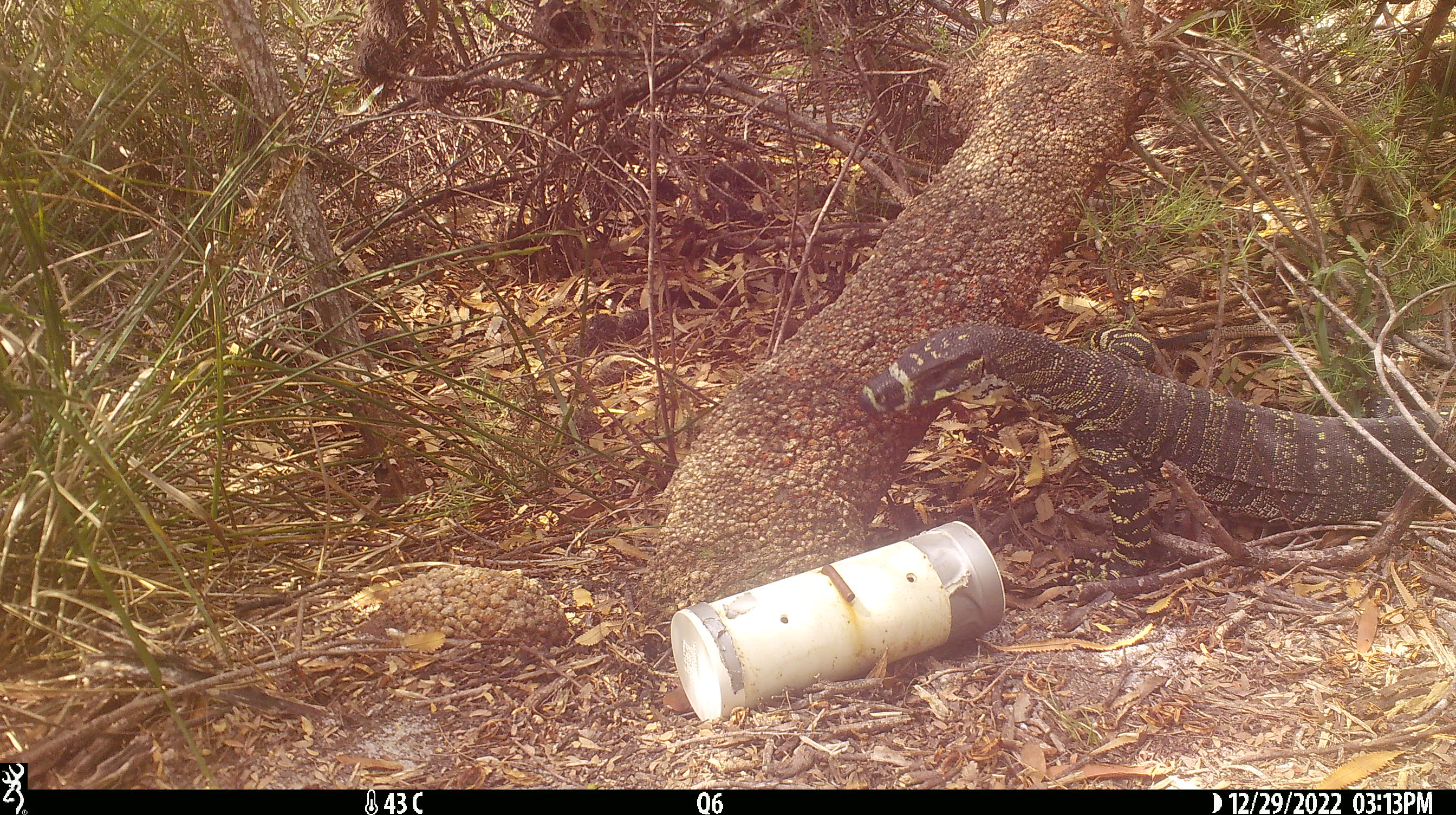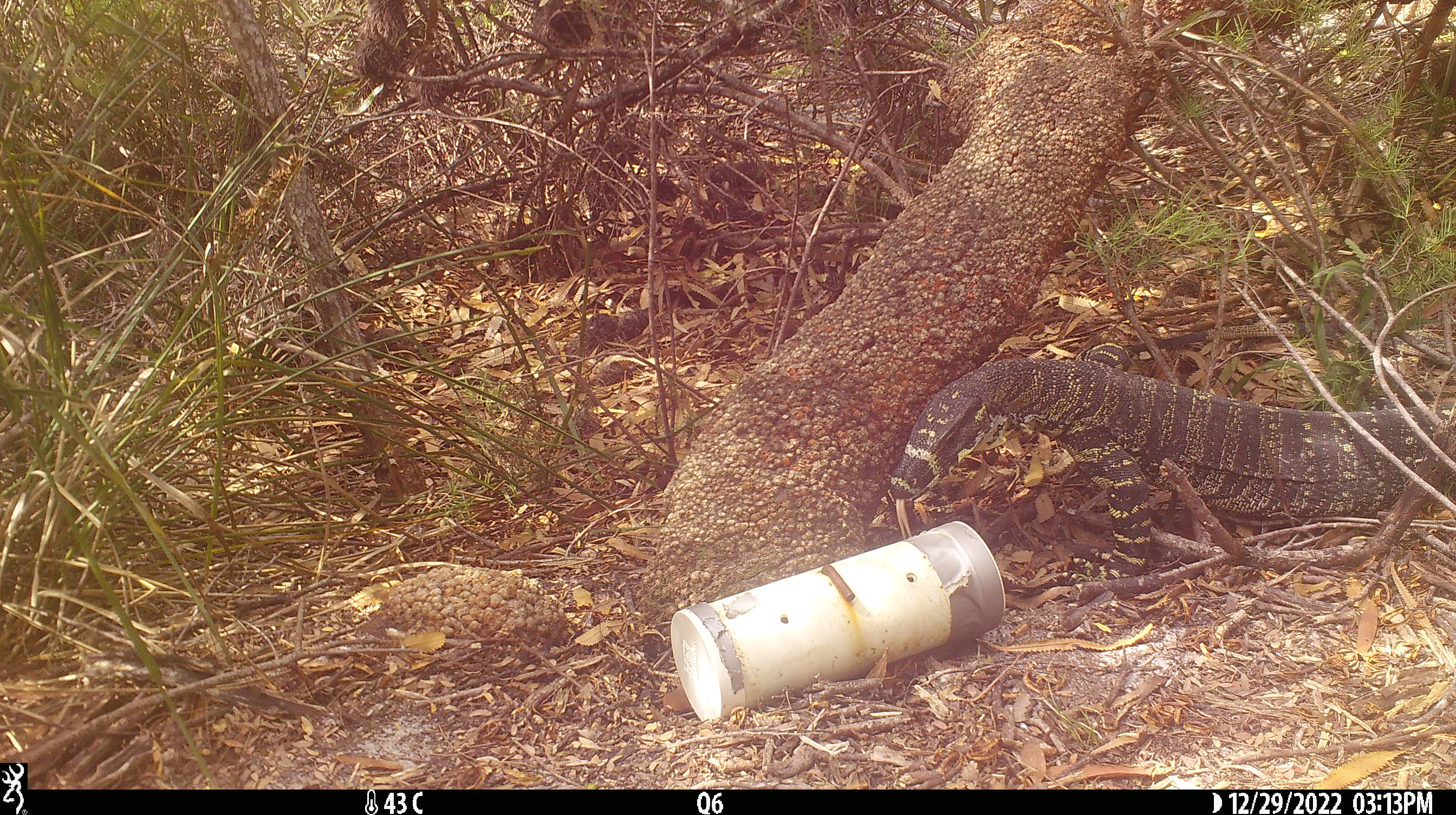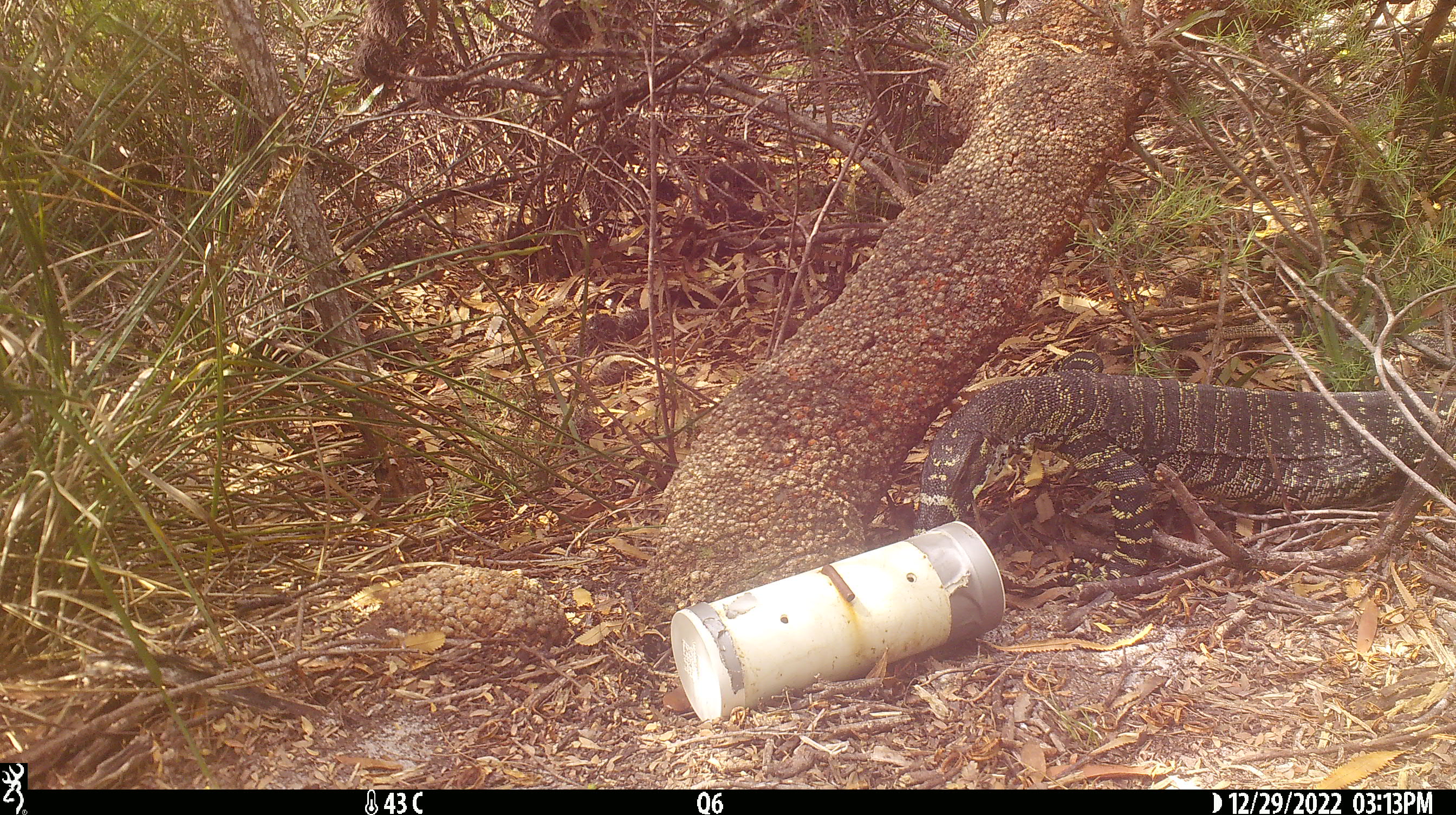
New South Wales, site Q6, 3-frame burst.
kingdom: Animalia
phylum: Chordata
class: Reptilia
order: Squamata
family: Varanidae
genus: Varanus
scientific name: Varanus varius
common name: lace monitor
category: goanna